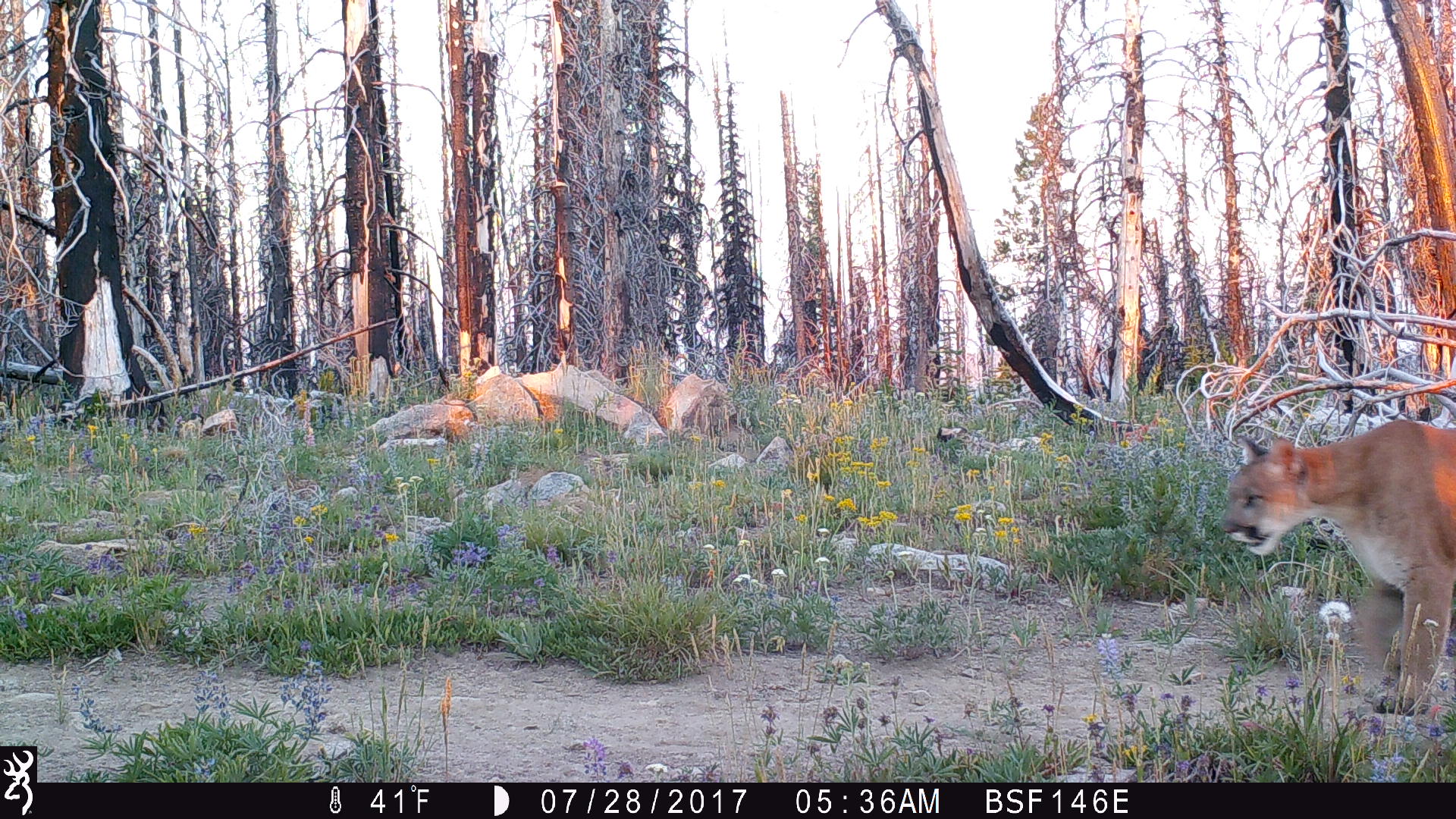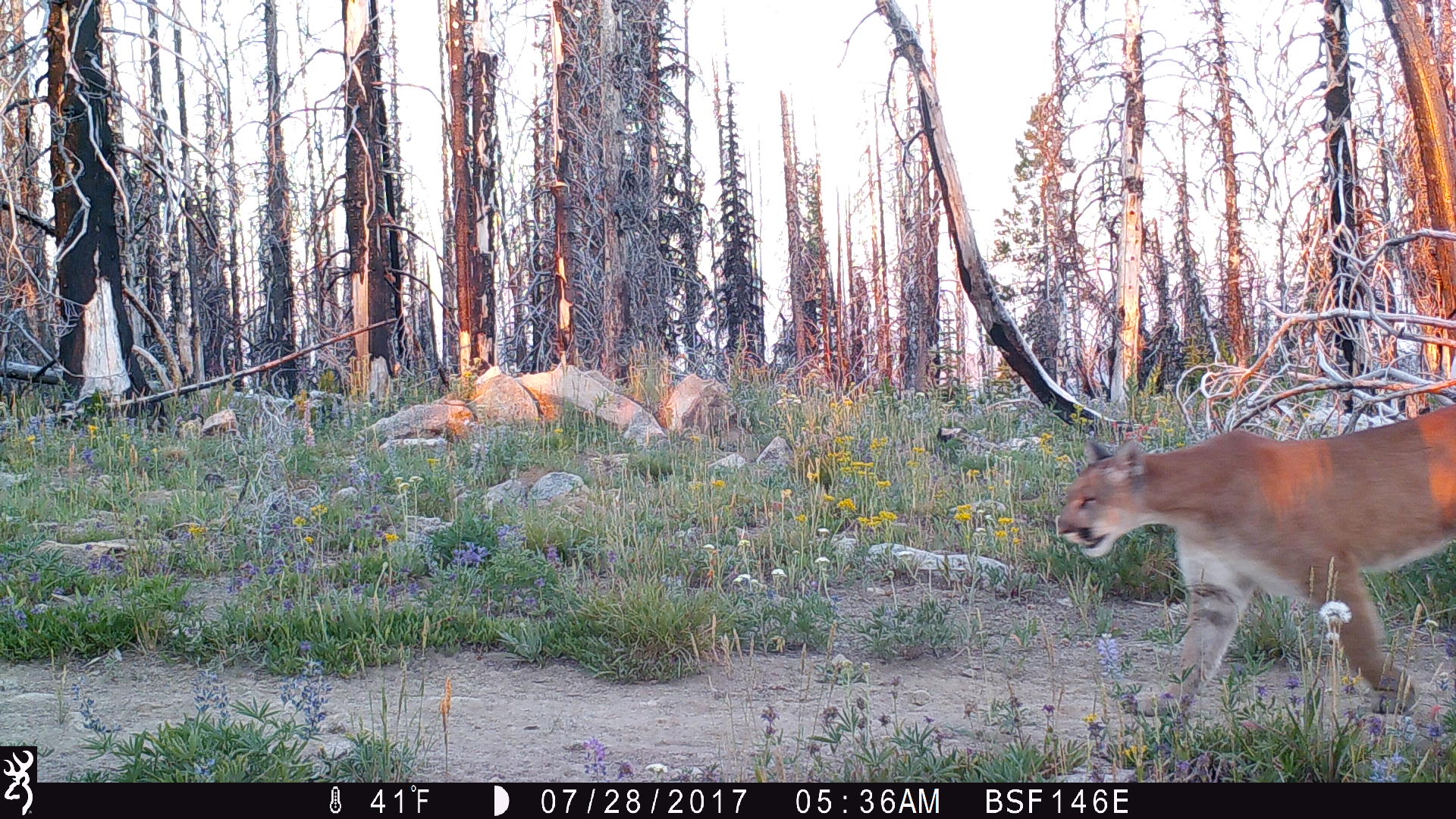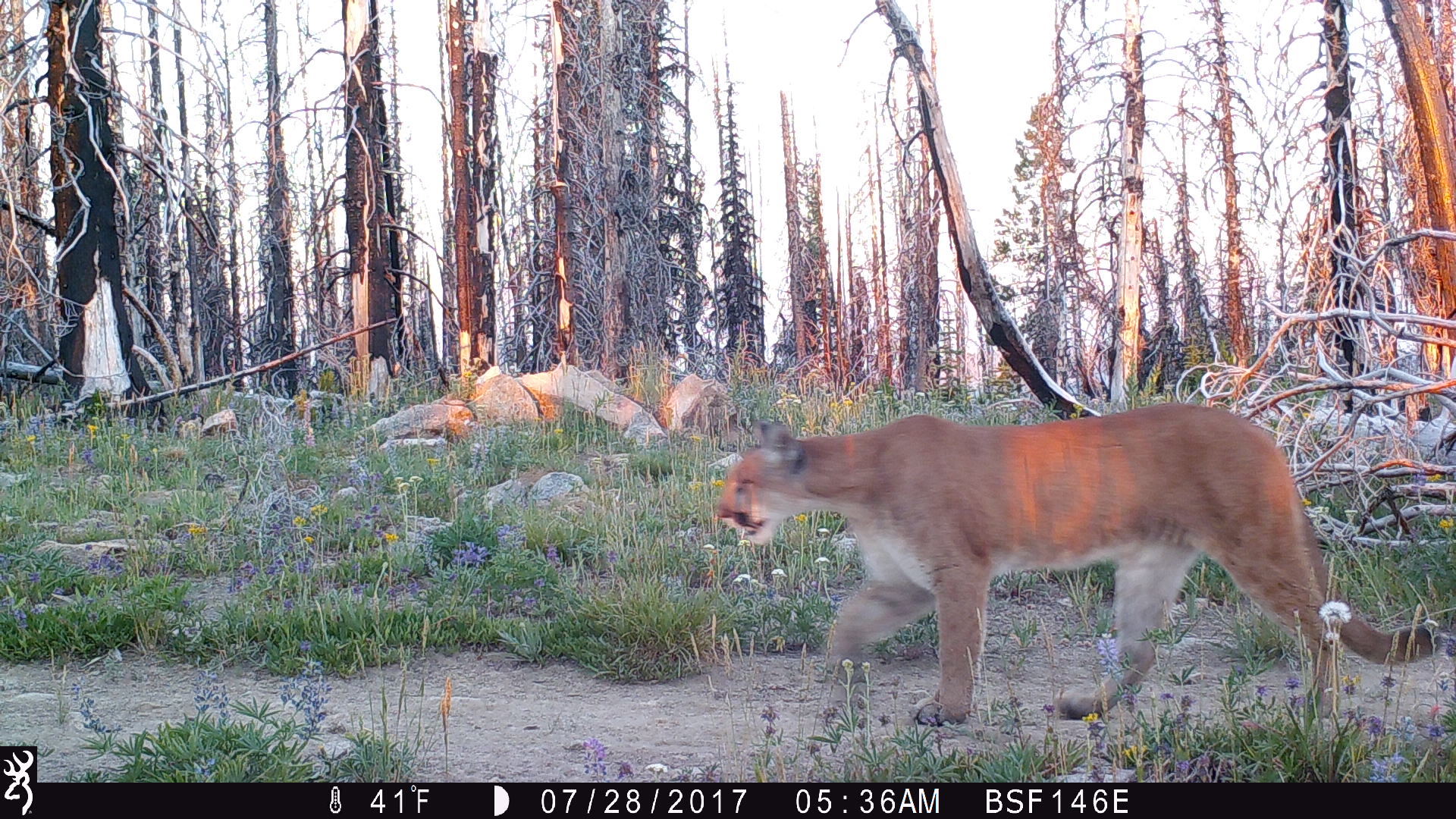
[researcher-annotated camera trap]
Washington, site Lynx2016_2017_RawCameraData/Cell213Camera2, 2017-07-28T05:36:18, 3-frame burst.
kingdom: Animalia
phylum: Chordata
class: Mammalia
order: Carnivora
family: Felidae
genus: Puma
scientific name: Puma concolor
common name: mountain lion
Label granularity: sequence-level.